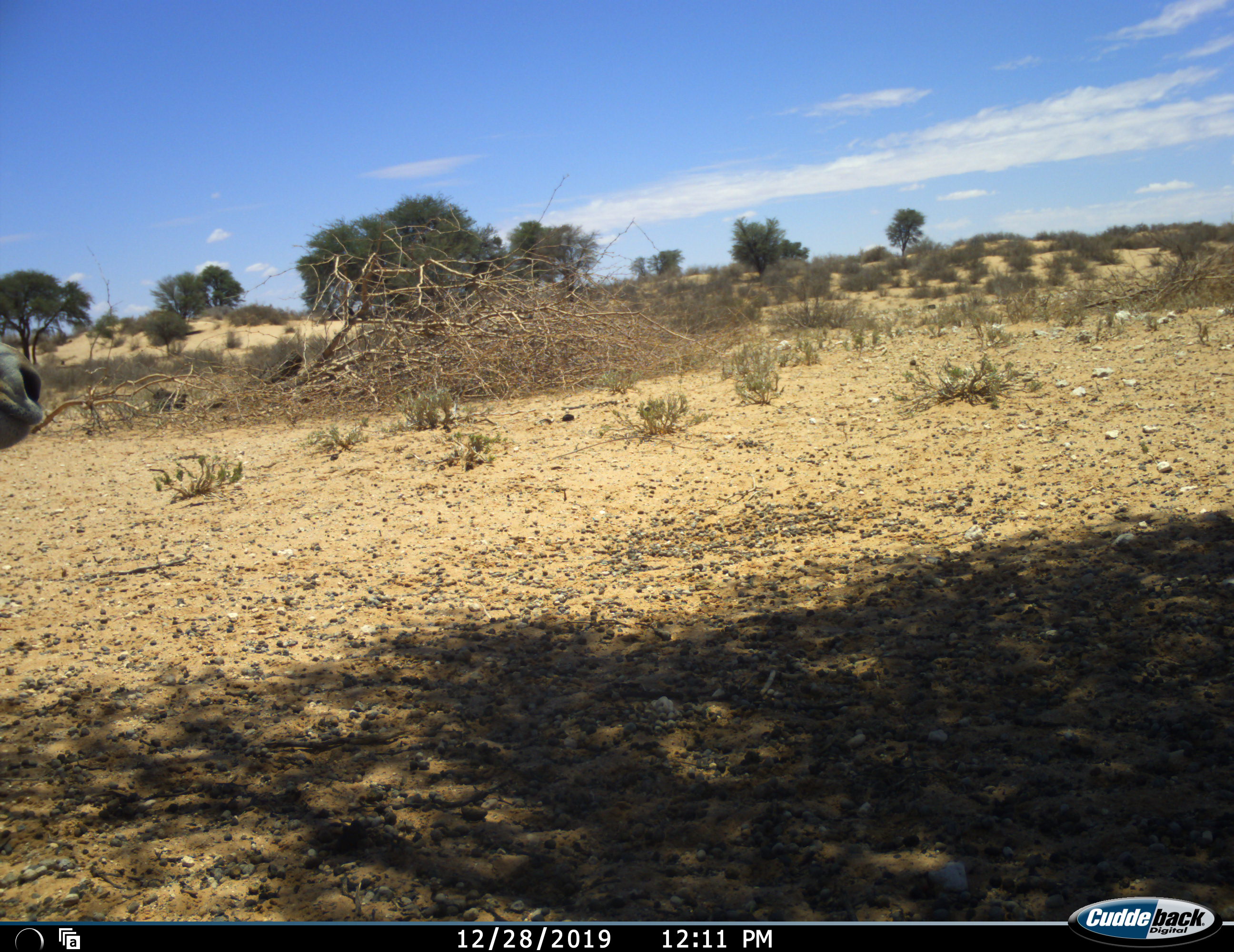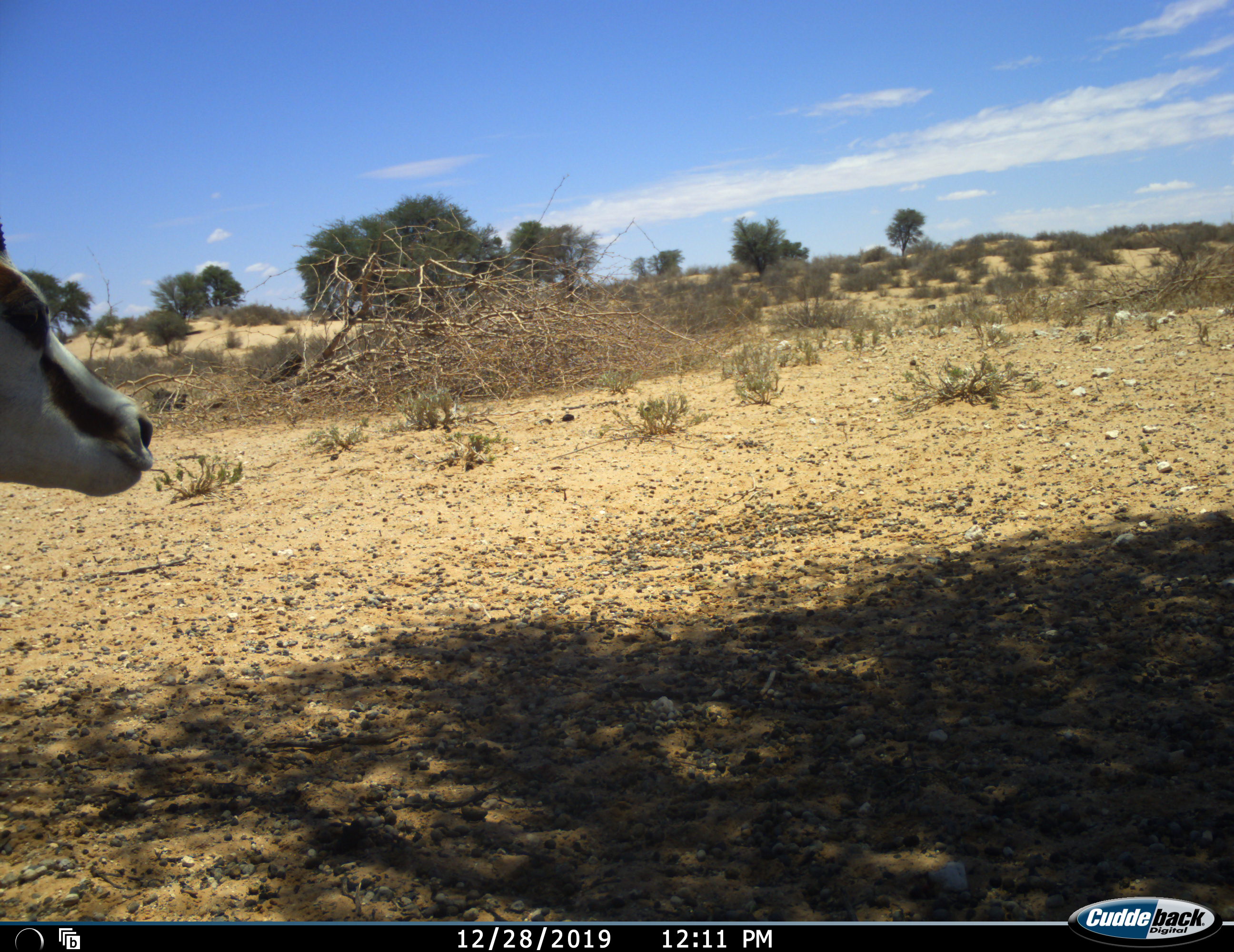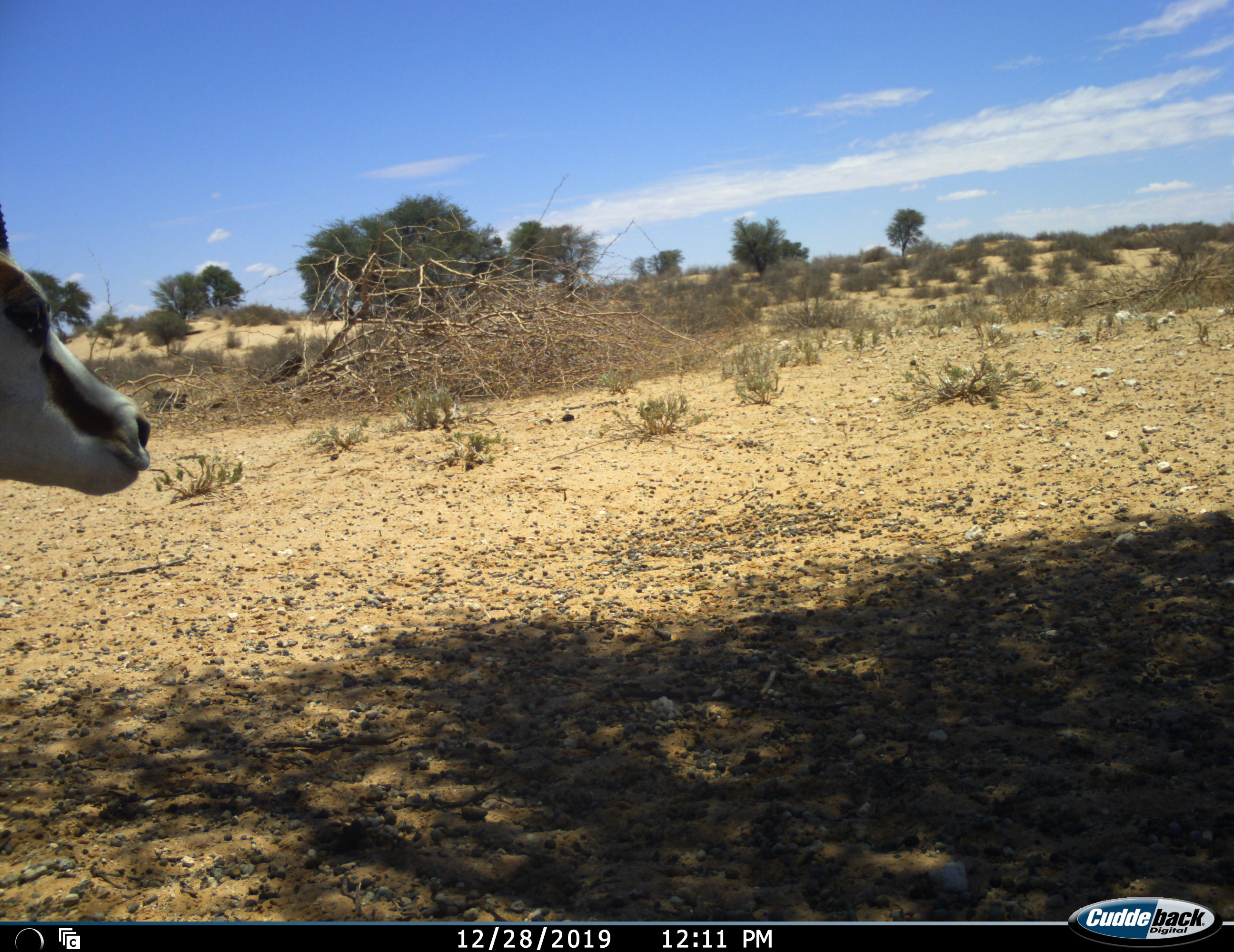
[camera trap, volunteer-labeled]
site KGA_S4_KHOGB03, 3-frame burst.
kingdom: Animalia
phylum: Chordata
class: Mammalia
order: Artiodactyla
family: Bovidae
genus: Antidorcas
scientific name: Antidorcas marsupialis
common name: springbok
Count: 1.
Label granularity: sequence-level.